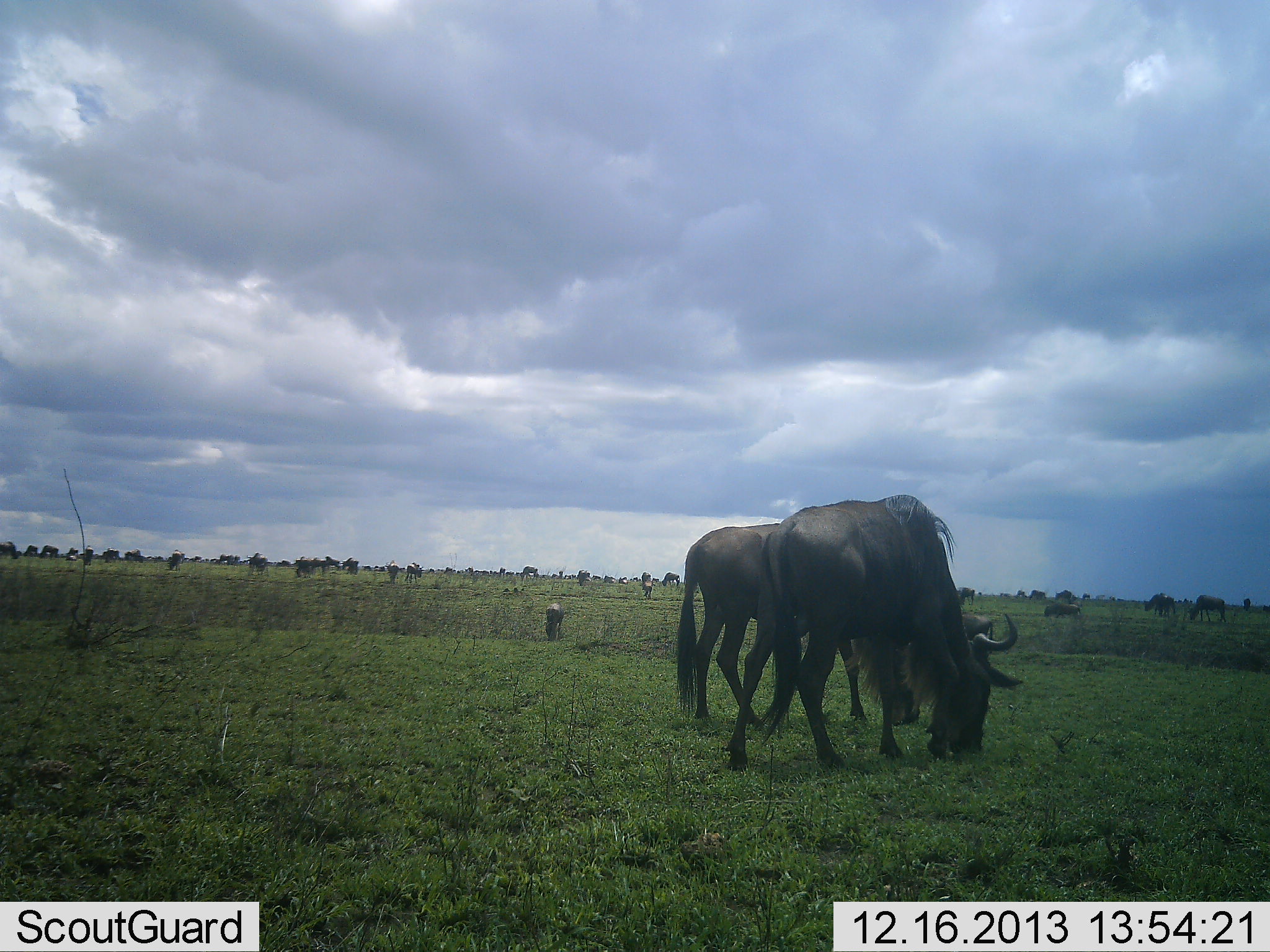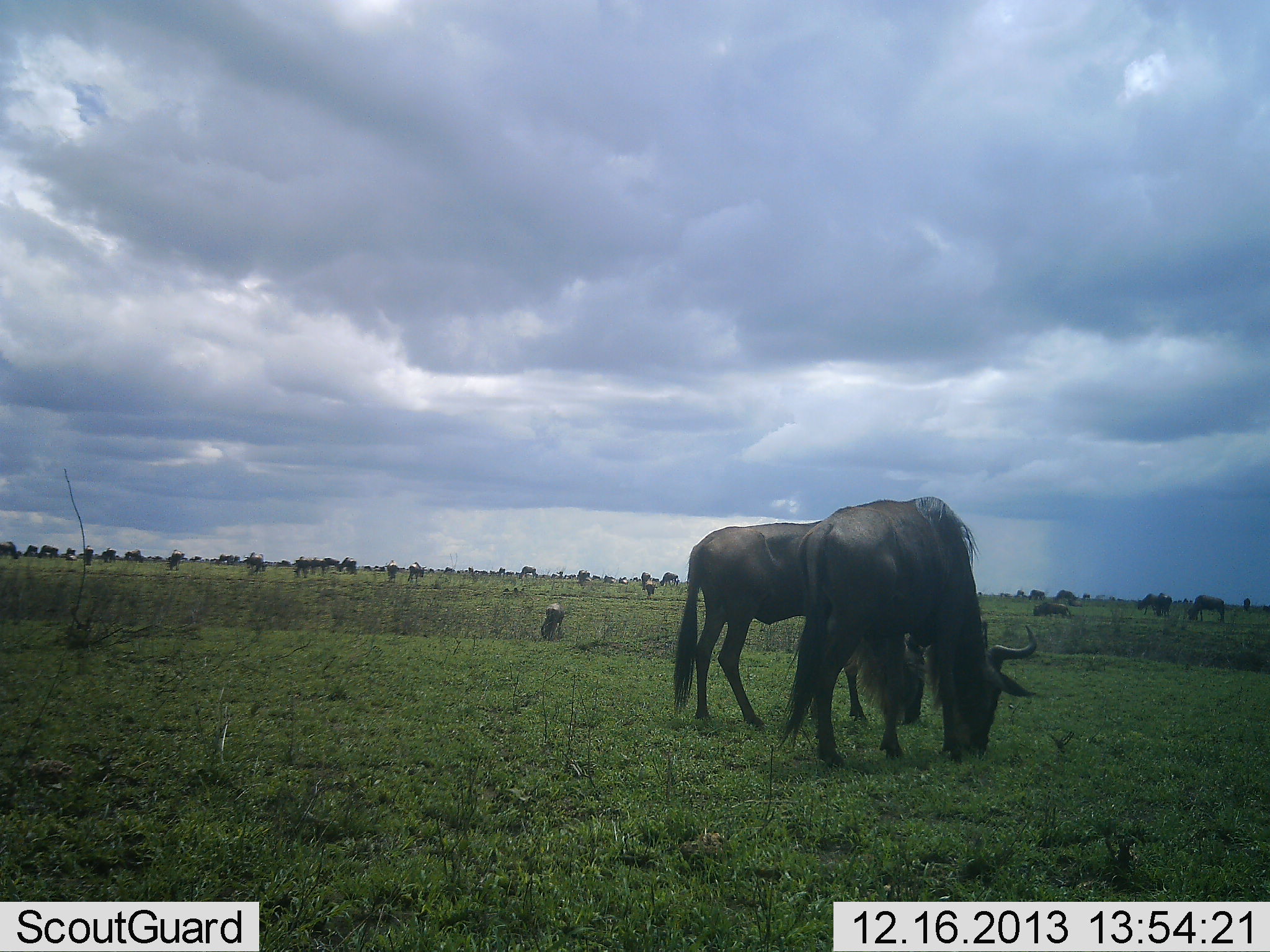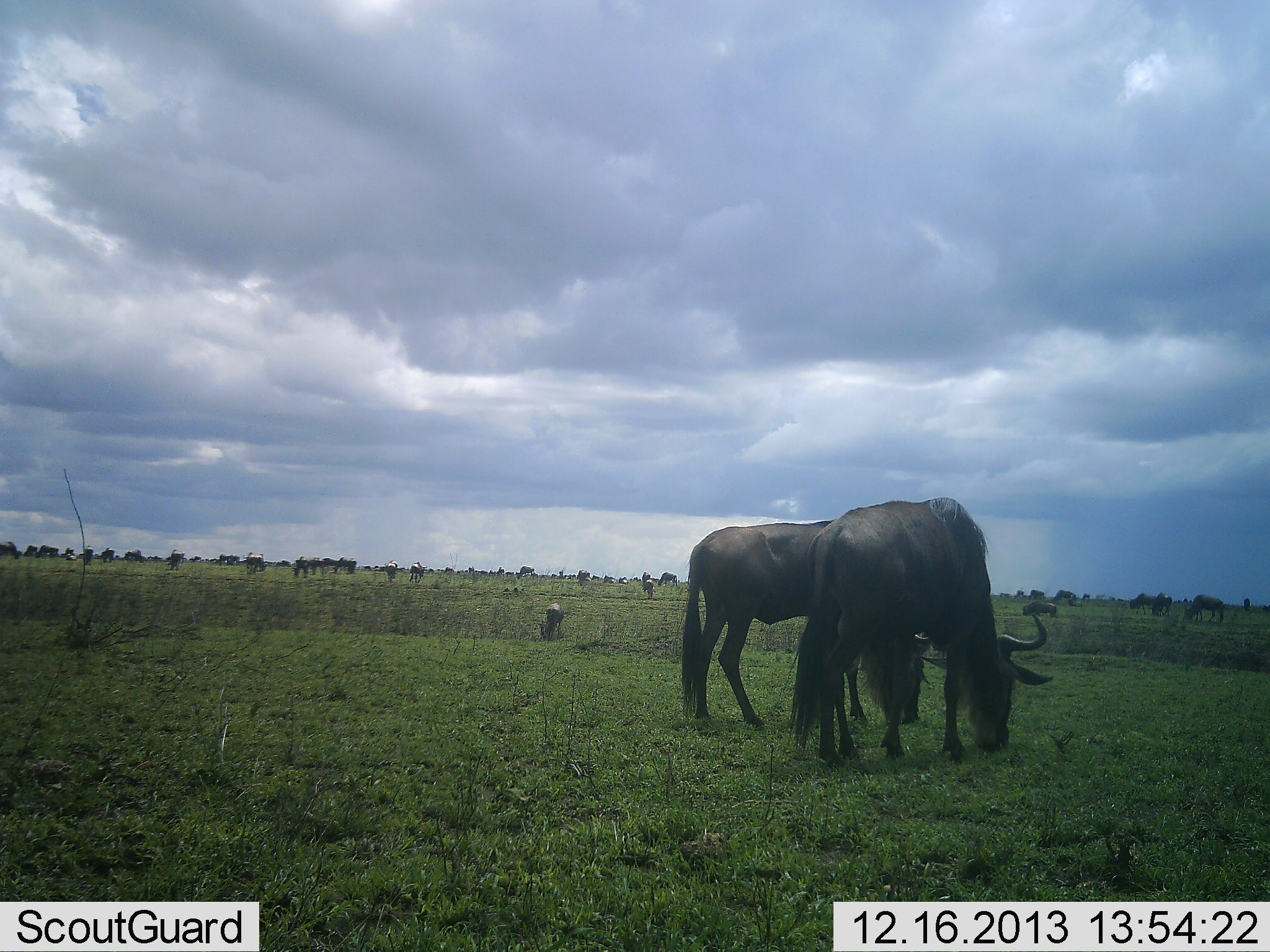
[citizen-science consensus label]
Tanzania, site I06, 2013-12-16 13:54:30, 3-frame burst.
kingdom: Animalia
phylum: Chordata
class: Mammalia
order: Artiodactyla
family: Bovidae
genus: Connochaetes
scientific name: Connochaetes taurinus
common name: blue wildebeest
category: wildebeest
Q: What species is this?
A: Wildebeest (blue wildebeest) (Connochaetes taurinus).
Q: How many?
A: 51+.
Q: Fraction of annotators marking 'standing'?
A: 60%.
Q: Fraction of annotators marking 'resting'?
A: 20%.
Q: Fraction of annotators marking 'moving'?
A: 30%.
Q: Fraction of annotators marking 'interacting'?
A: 10%.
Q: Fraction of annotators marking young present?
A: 0%.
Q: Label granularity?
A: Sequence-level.